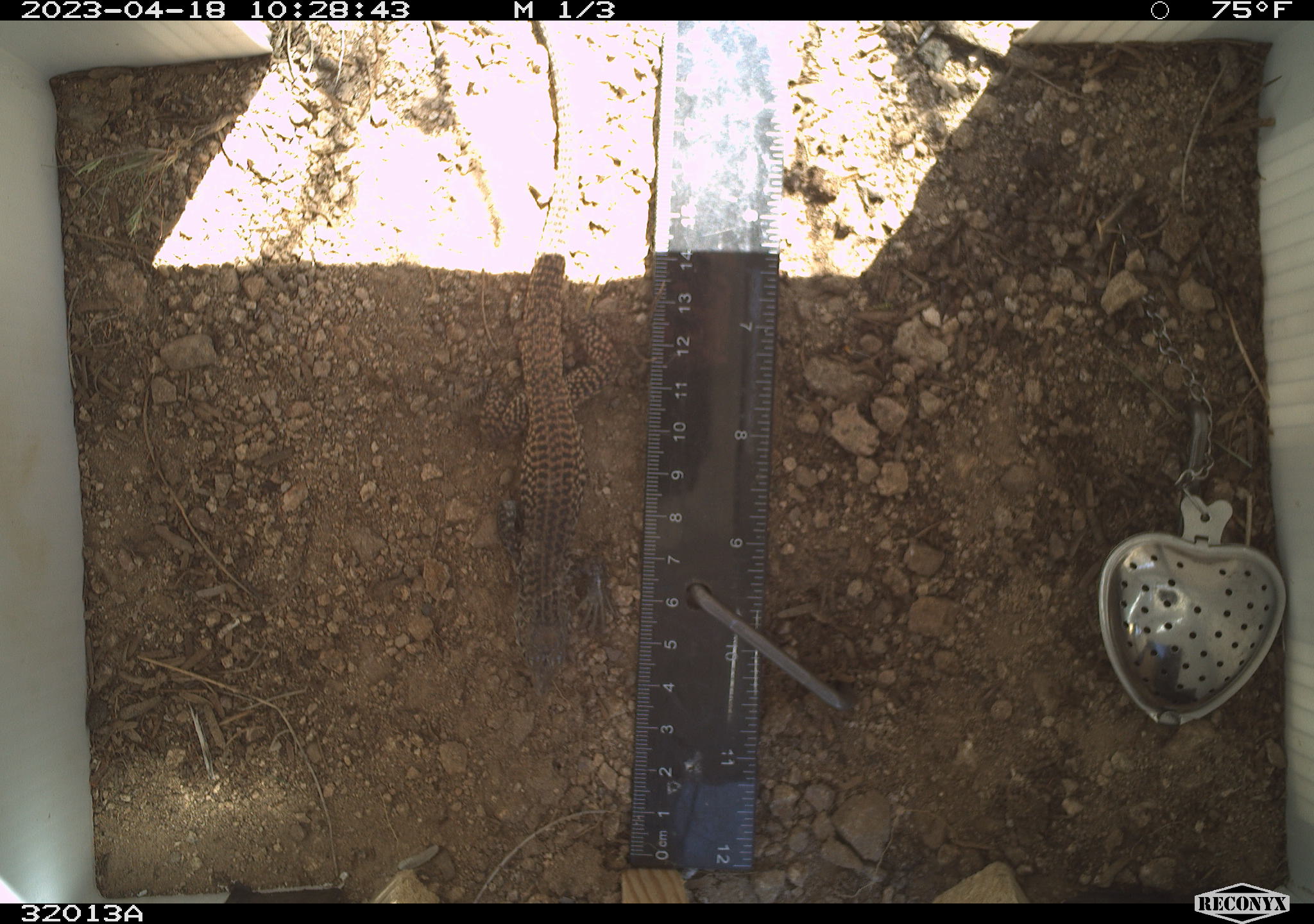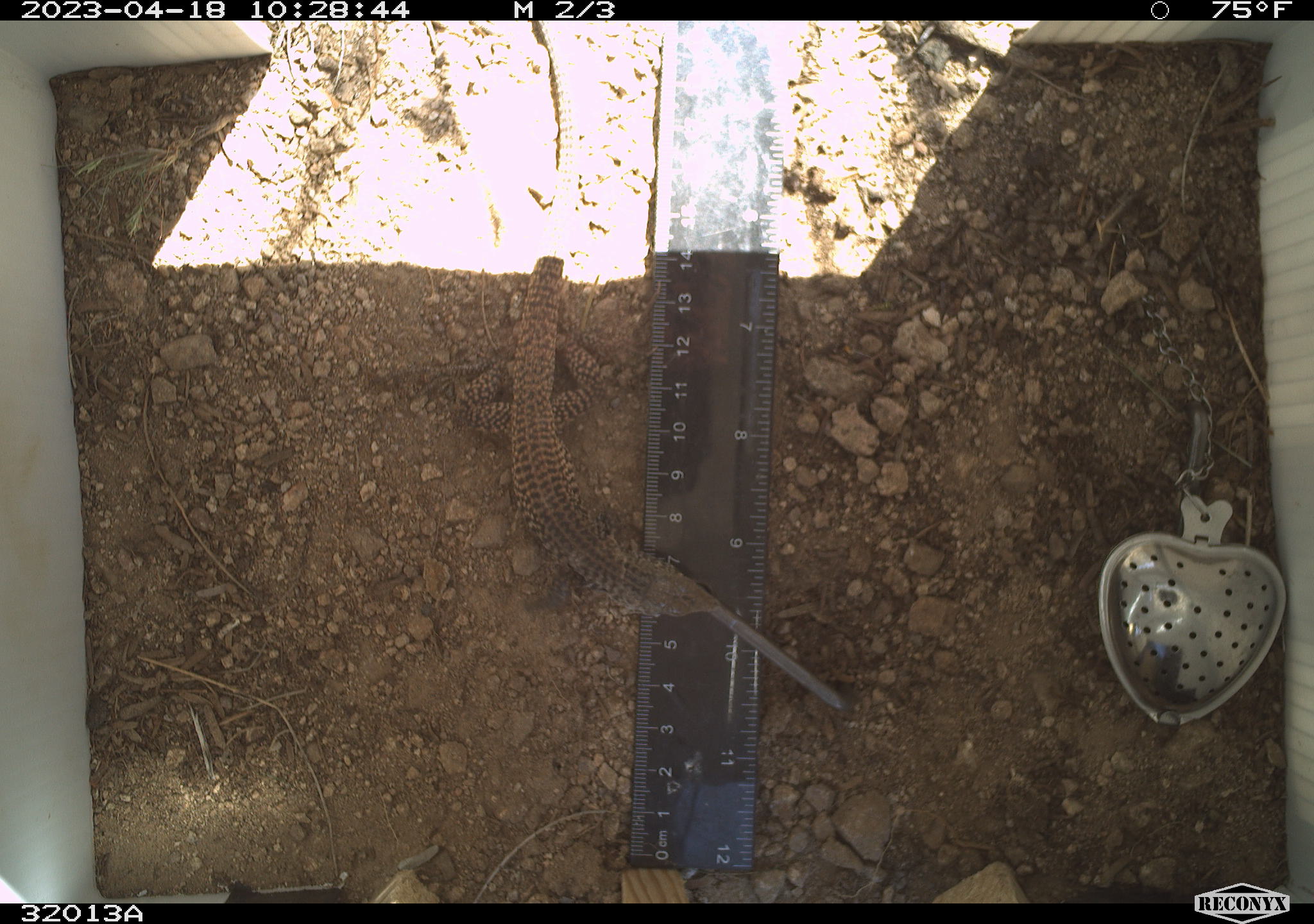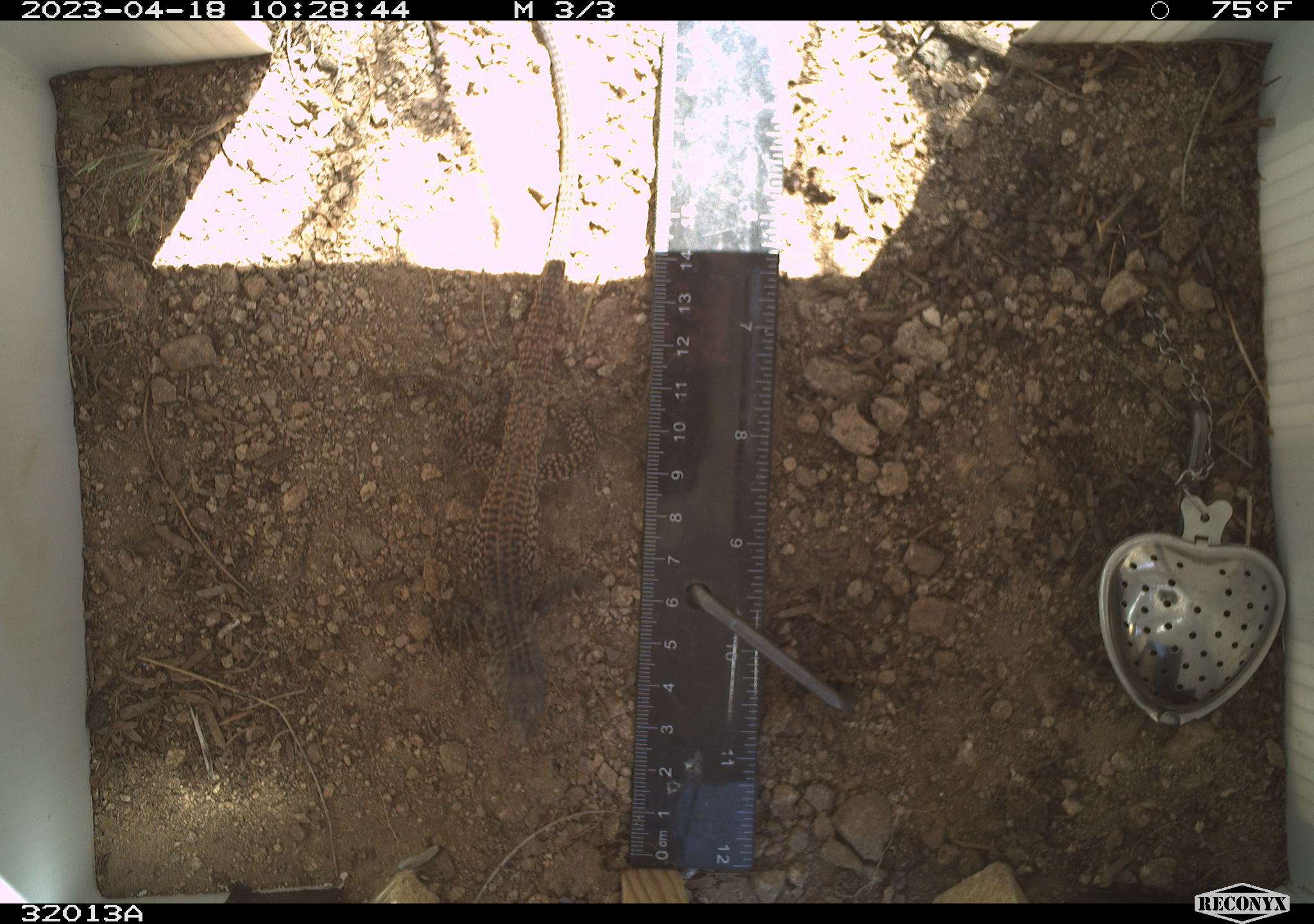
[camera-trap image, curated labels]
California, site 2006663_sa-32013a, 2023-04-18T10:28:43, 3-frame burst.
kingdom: Animalia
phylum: Chordata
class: Reptilia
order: Squamata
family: Teiidae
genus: Aspidoscelis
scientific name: Aspidoscelis tigris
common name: western whiptail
Western whiptail (Aspidoscelis tigris).